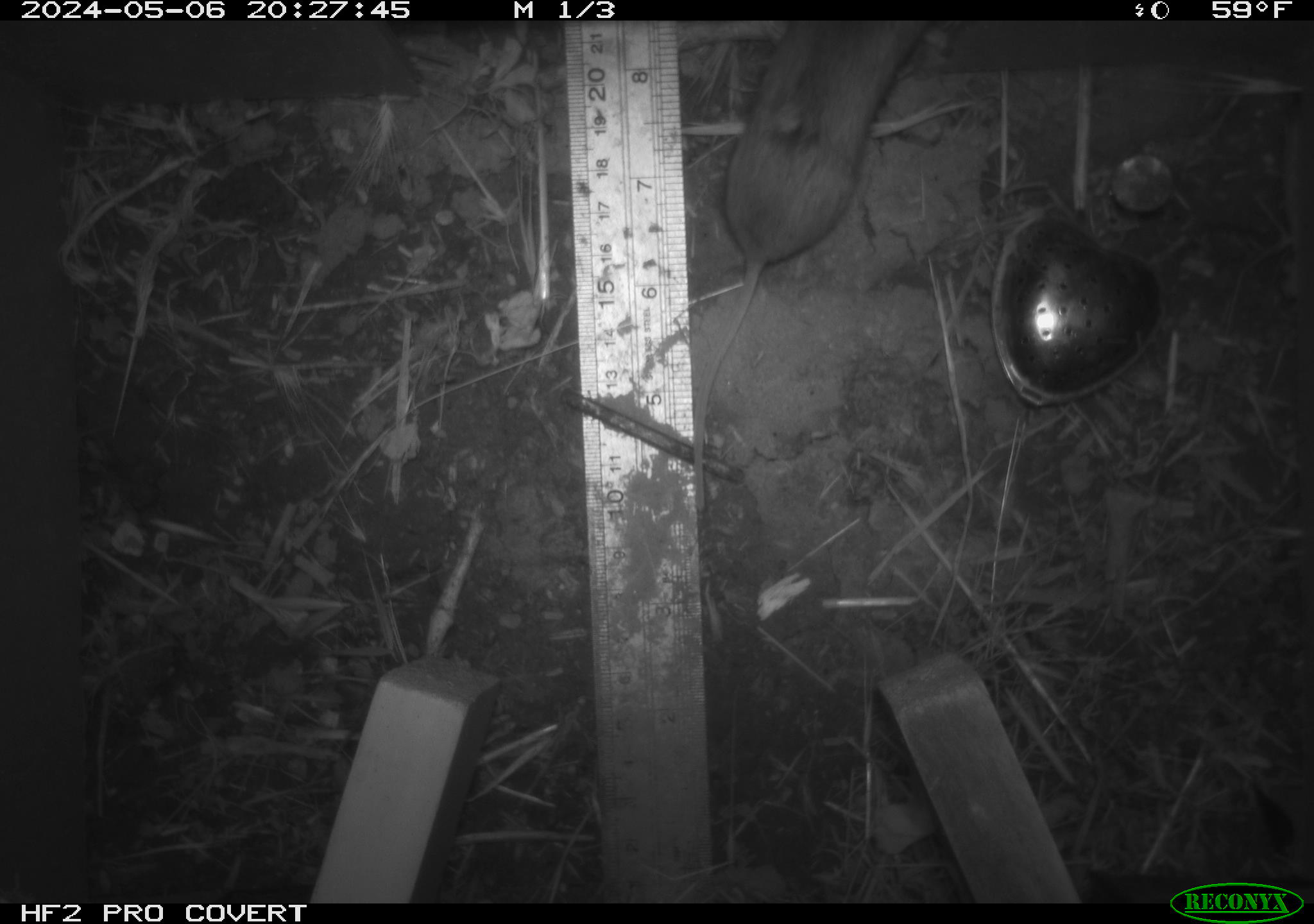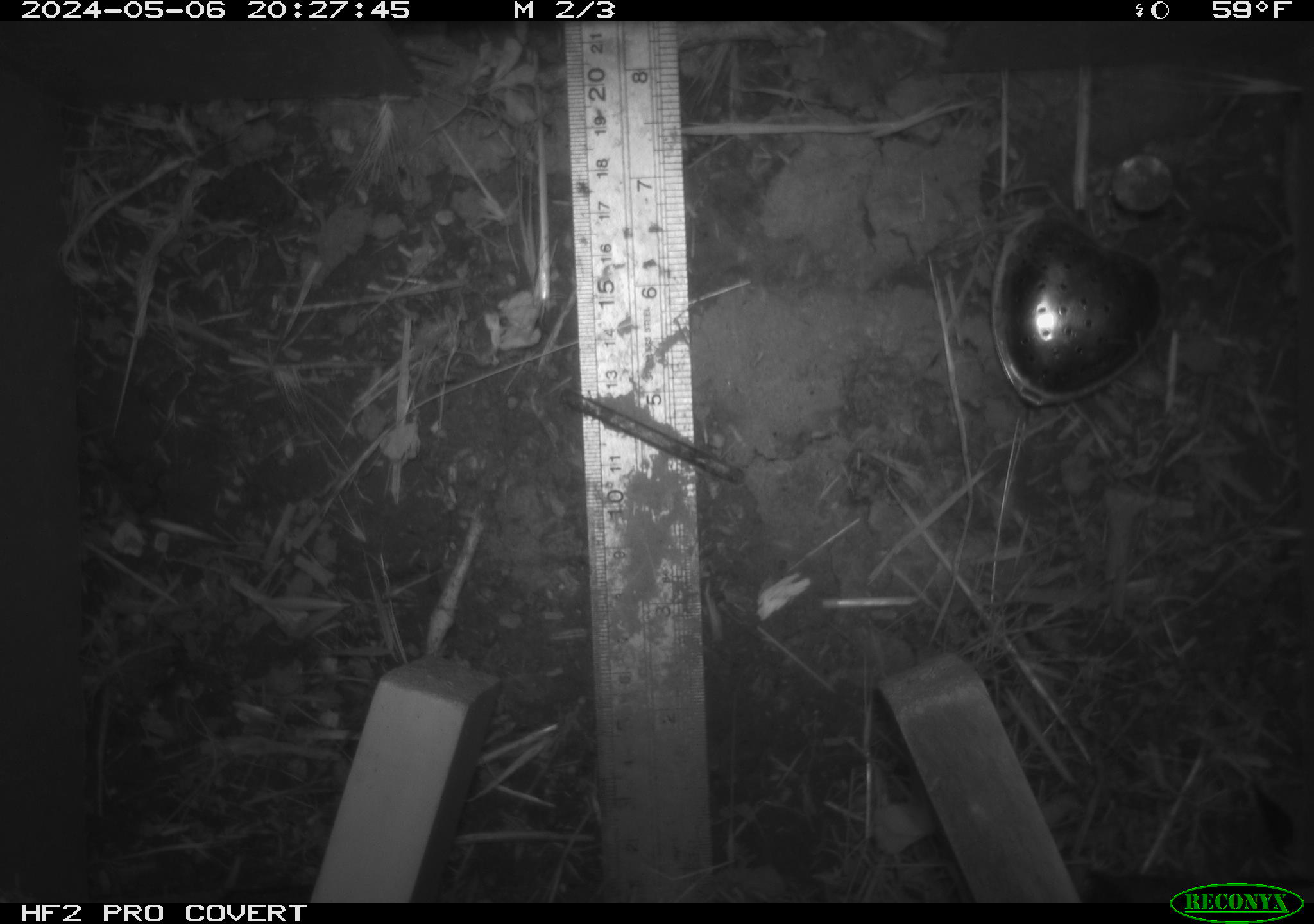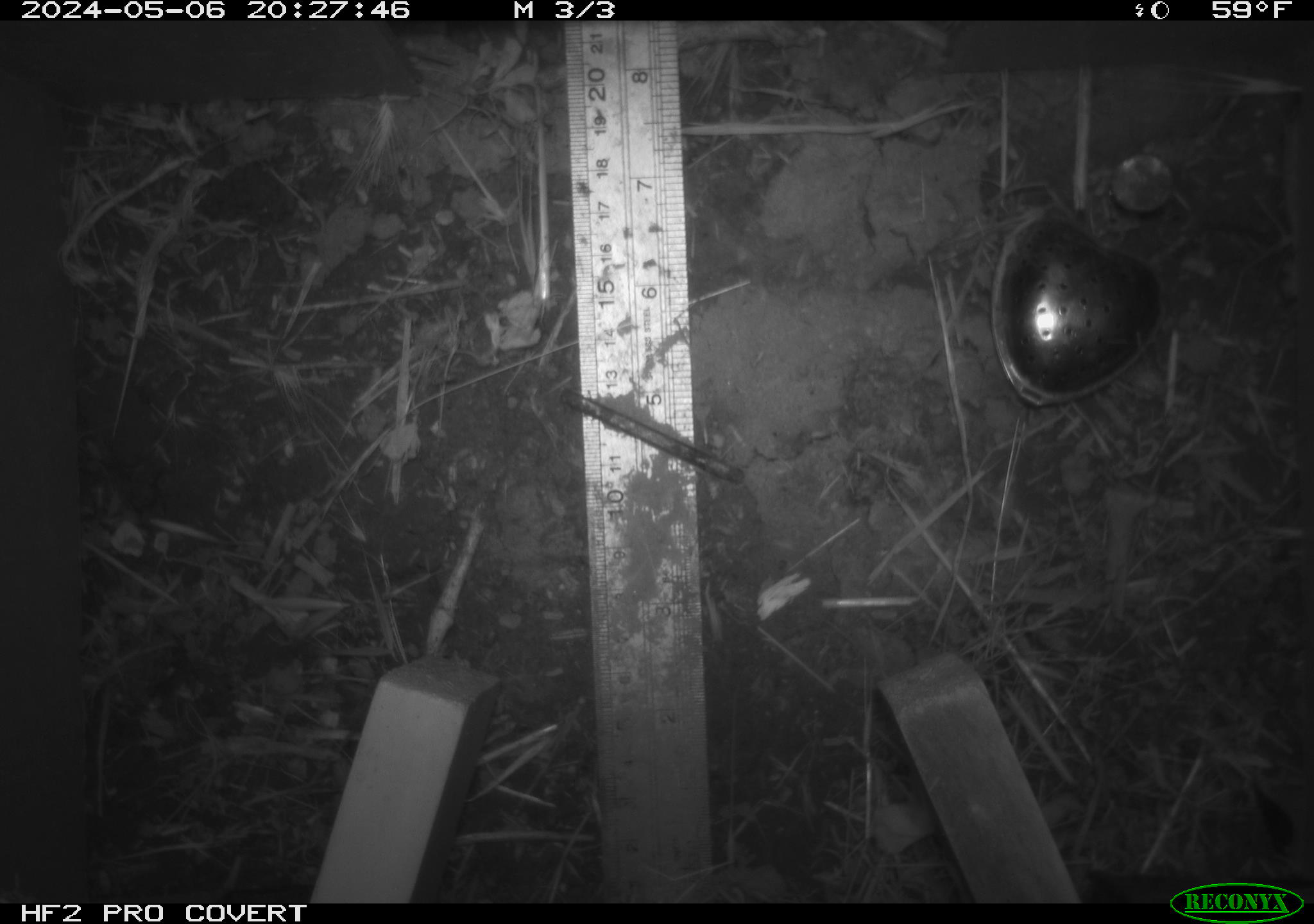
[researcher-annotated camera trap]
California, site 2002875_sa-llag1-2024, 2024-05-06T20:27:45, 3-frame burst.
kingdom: Animalia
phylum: Chordata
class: Mammalia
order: Rodentia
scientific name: Rodentia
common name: mouse species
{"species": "mouse species (Rodentia)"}